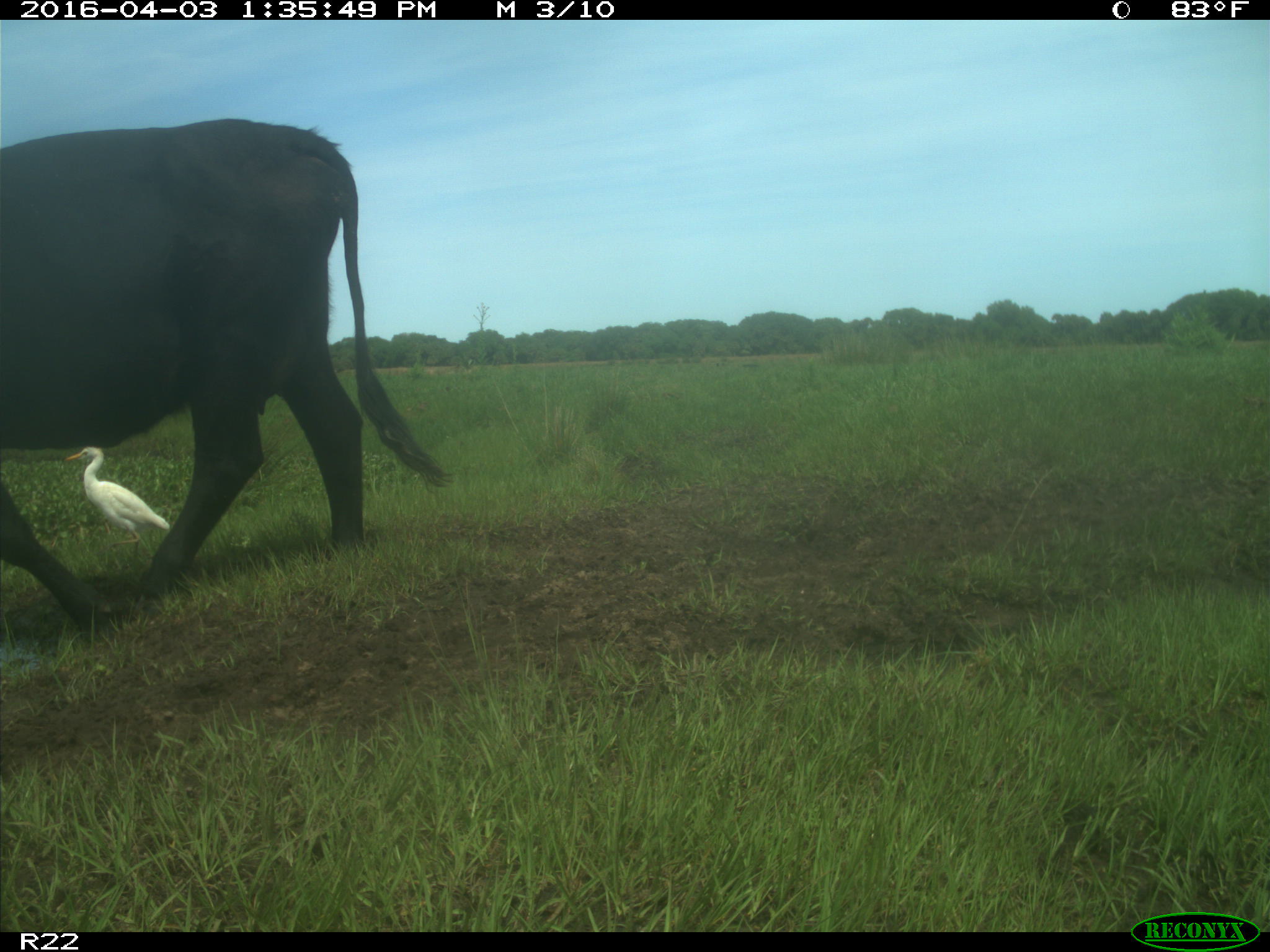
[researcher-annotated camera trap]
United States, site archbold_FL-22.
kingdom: Animalia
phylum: Chordata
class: Mammalia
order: Artiodactyla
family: Bovidae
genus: Bos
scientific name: Bos taurus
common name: domestic cow